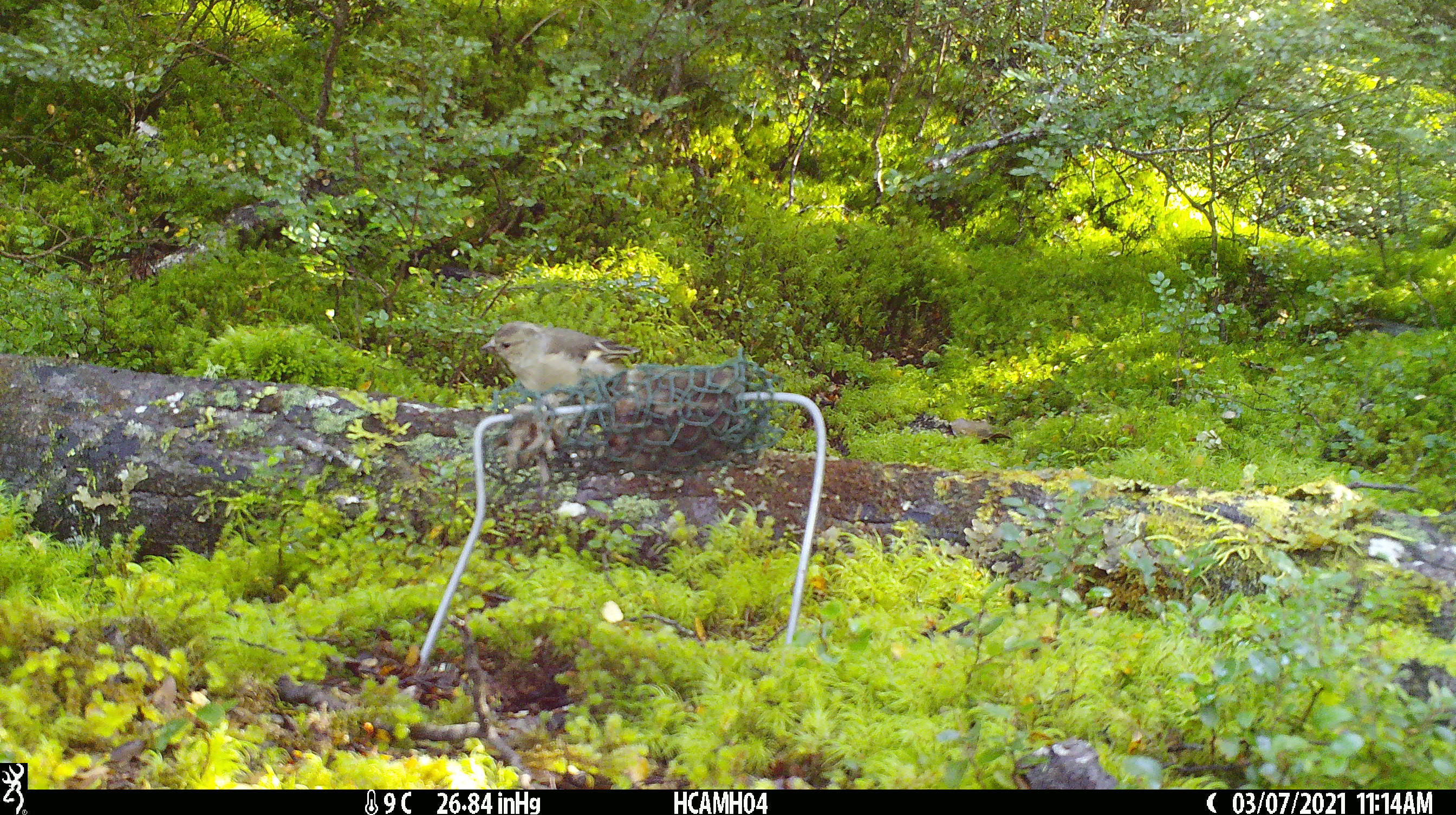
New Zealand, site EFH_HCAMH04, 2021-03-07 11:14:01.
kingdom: Animalia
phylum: Chordata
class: Aves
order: Passeriformes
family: Fringillidae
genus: Fringilla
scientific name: Fringilla coelebs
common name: common chaffinch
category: chaffinch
Chaffinch (common chaffinch) (Fringilla coelebs).